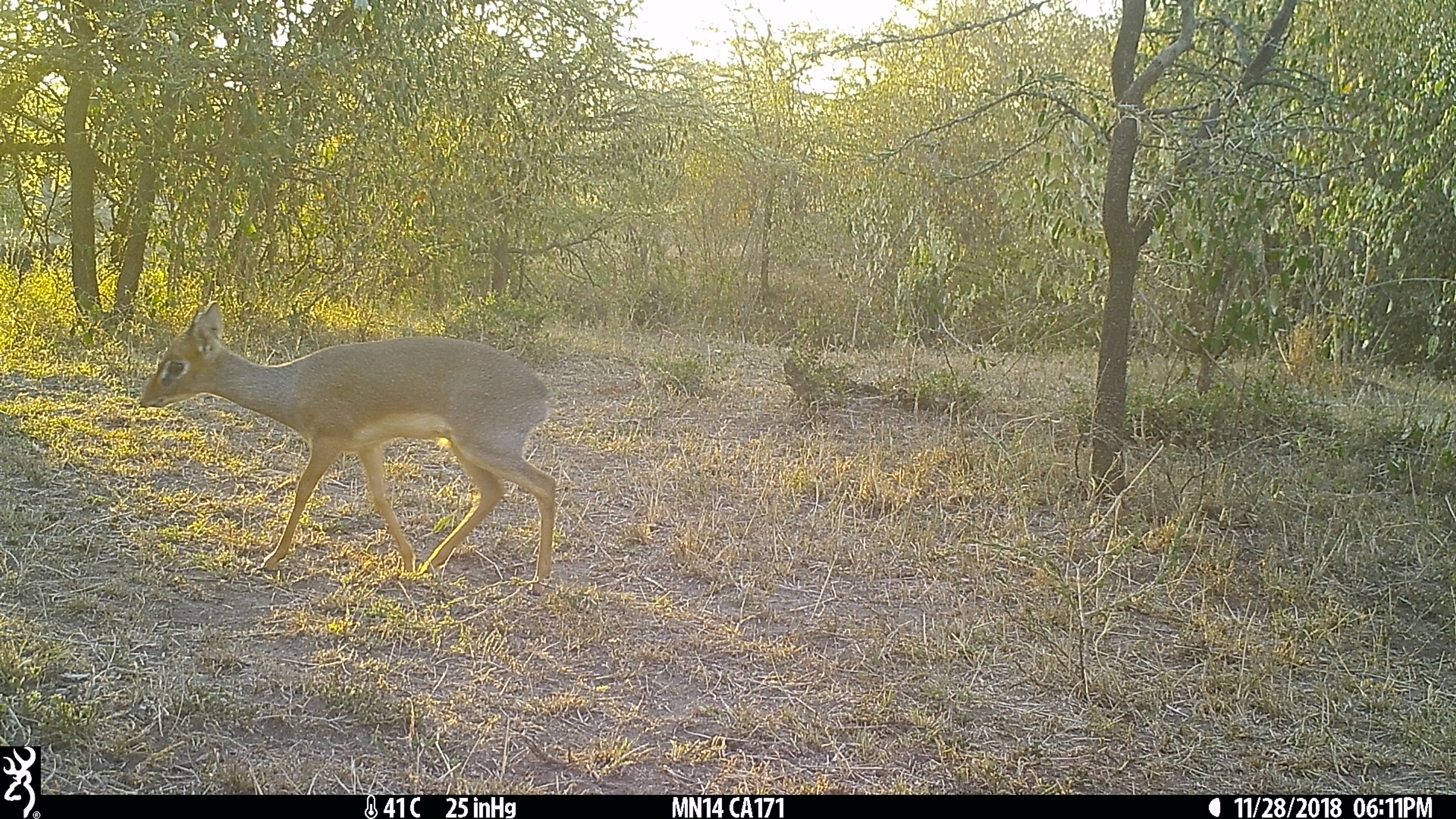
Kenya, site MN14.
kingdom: Animalia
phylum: Chordata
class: Mammalia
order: Artiodactyla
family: Bovidae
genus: Madoqua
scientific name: Madoqua kirkii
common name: kirk's dik-dik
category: dikdik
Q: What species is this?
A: Dikdik (kirk's dik-dik) (Madoqua kirkii).